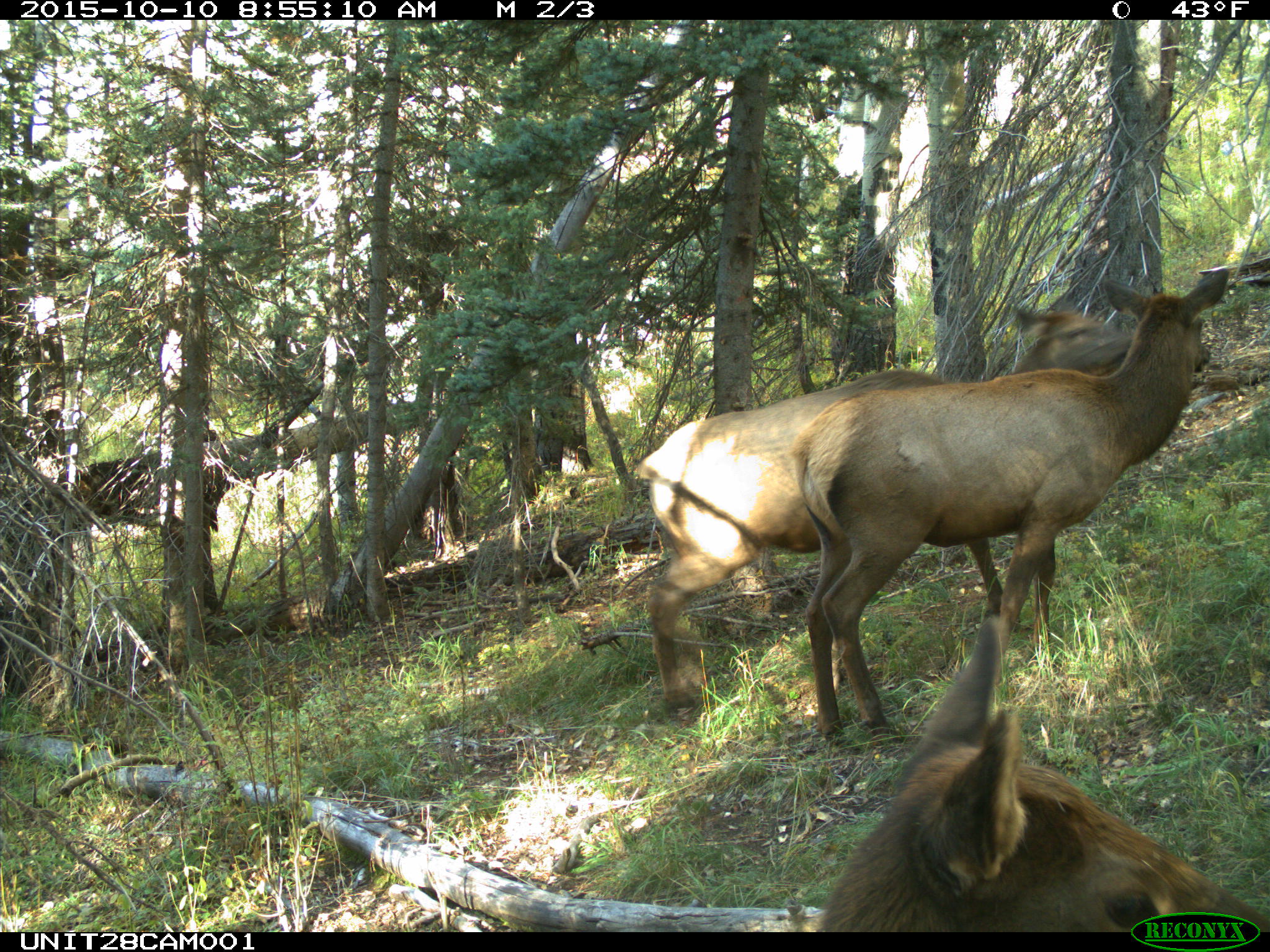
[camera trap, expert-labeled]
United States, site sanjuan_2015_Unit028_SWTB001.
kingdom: Animalia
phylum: Chordata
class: Mammalia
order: Artiodactyla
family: Cervidae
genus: Cervus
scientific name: Cervus elaphus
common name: red deer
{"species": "Cervus elaphus (red deer)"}